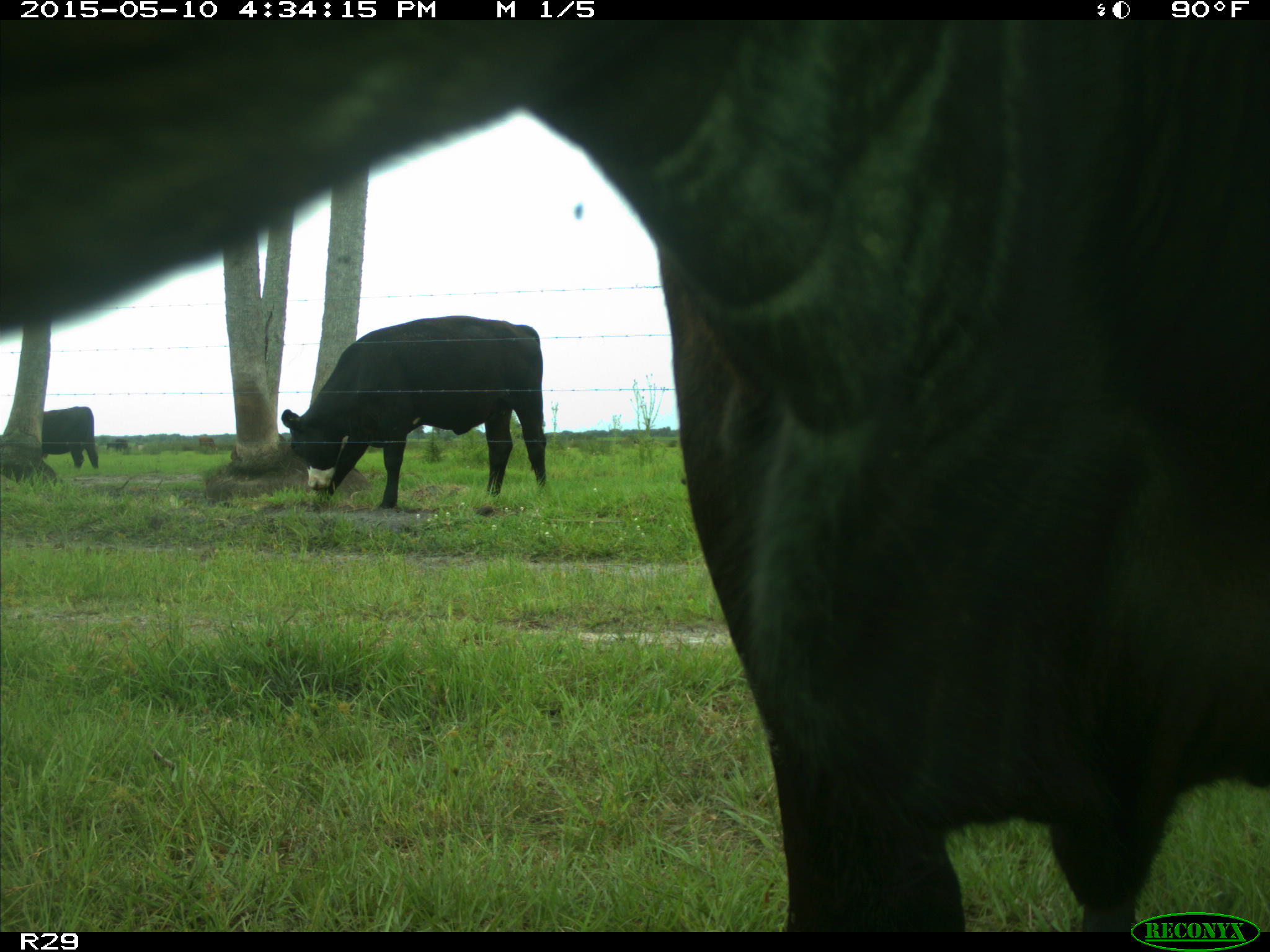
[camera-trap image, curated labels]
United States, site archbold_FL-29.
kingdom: Animalia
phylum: Chordata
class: Mammalia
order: Artiodactyla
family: Bovidae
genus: Bos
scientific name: Bos taurus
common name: domestic cow